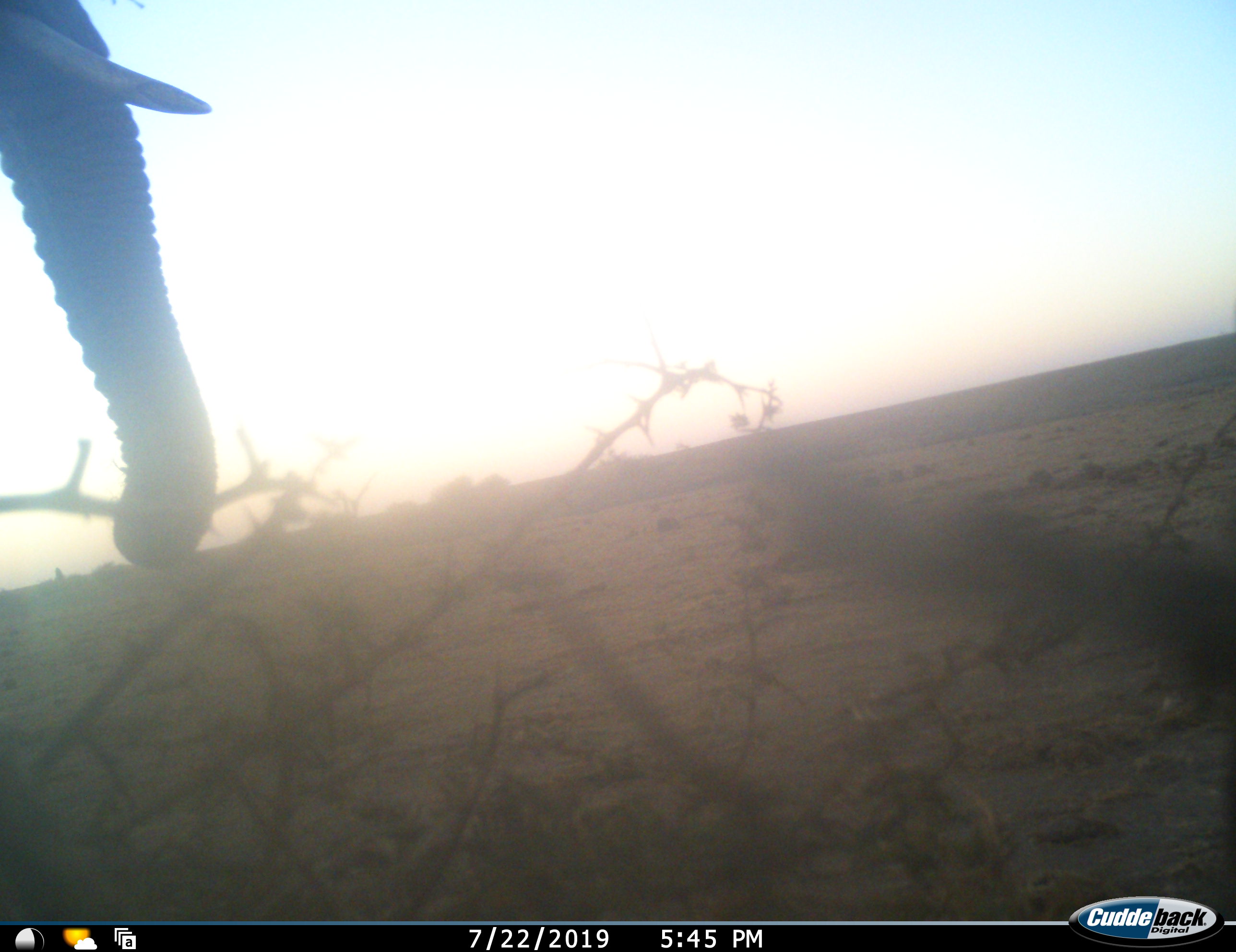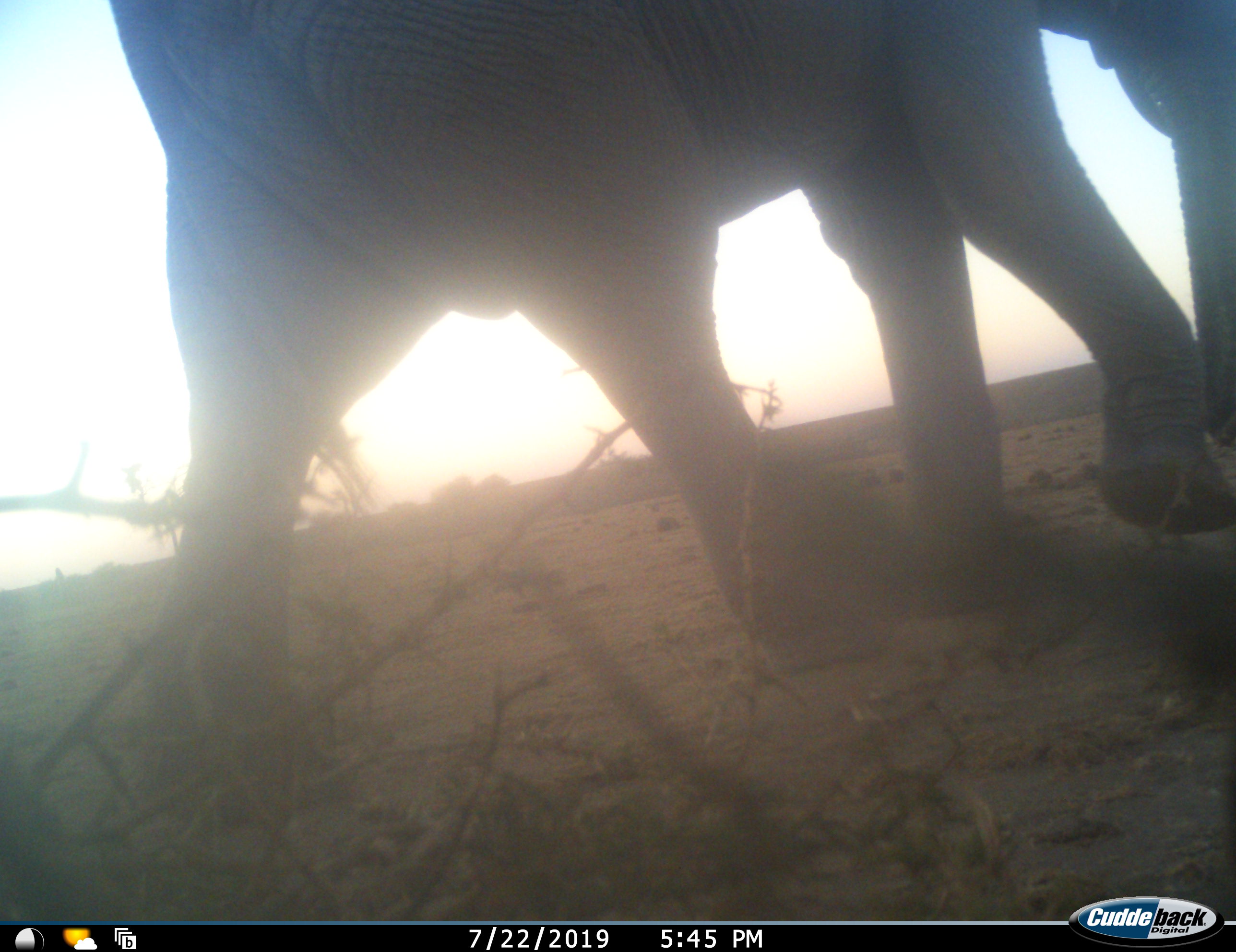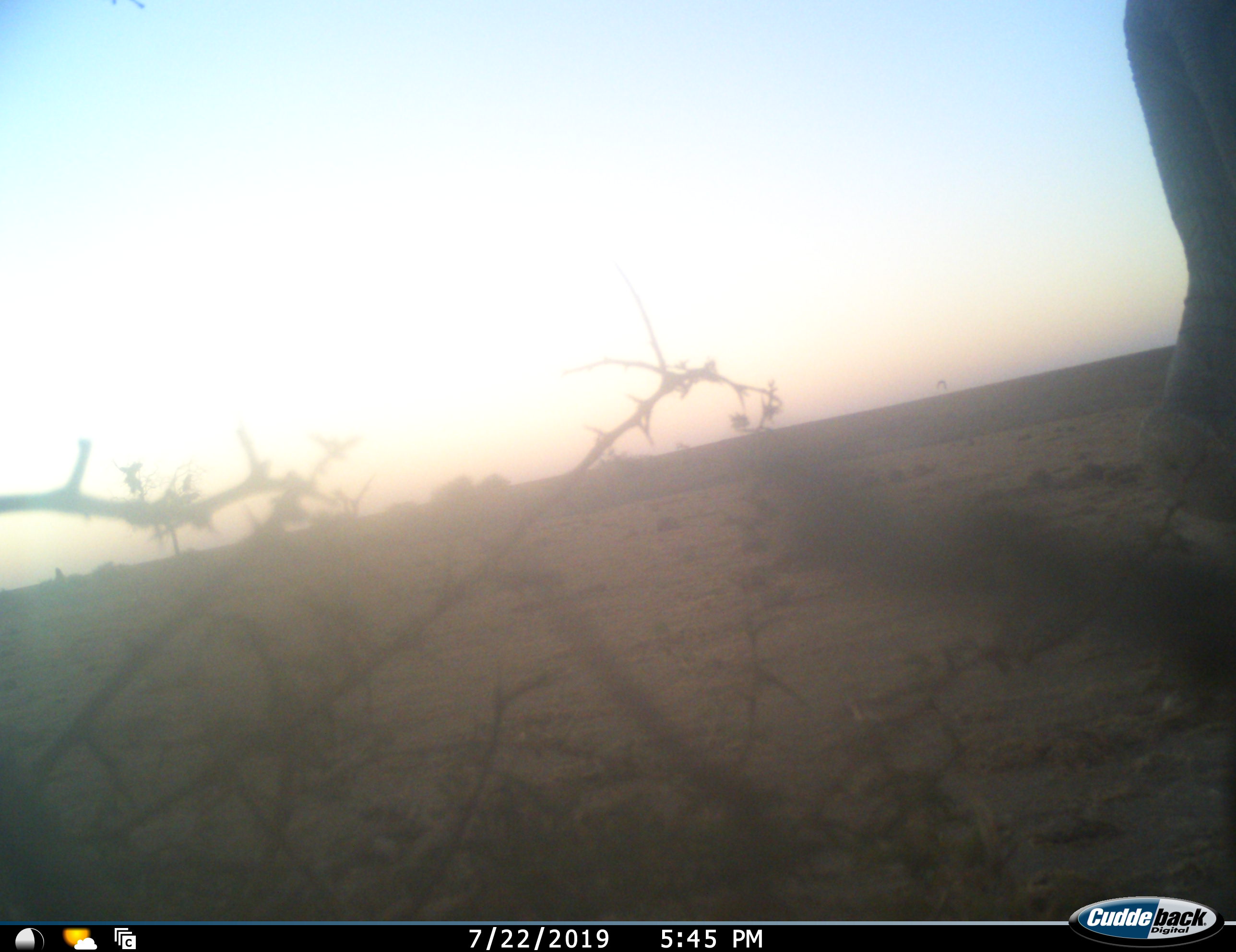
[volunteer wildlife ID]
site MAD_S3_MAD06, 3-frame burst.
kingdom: Animalia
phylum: Chordata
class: Mammalia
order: Proboscidea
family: Elephantidae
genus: Loxodonta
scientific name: Loxodonta africana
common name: african bush elephant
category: elephant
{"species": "elephant (african bush elephant) (Loxodonta africana)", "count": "1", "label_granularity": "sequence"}